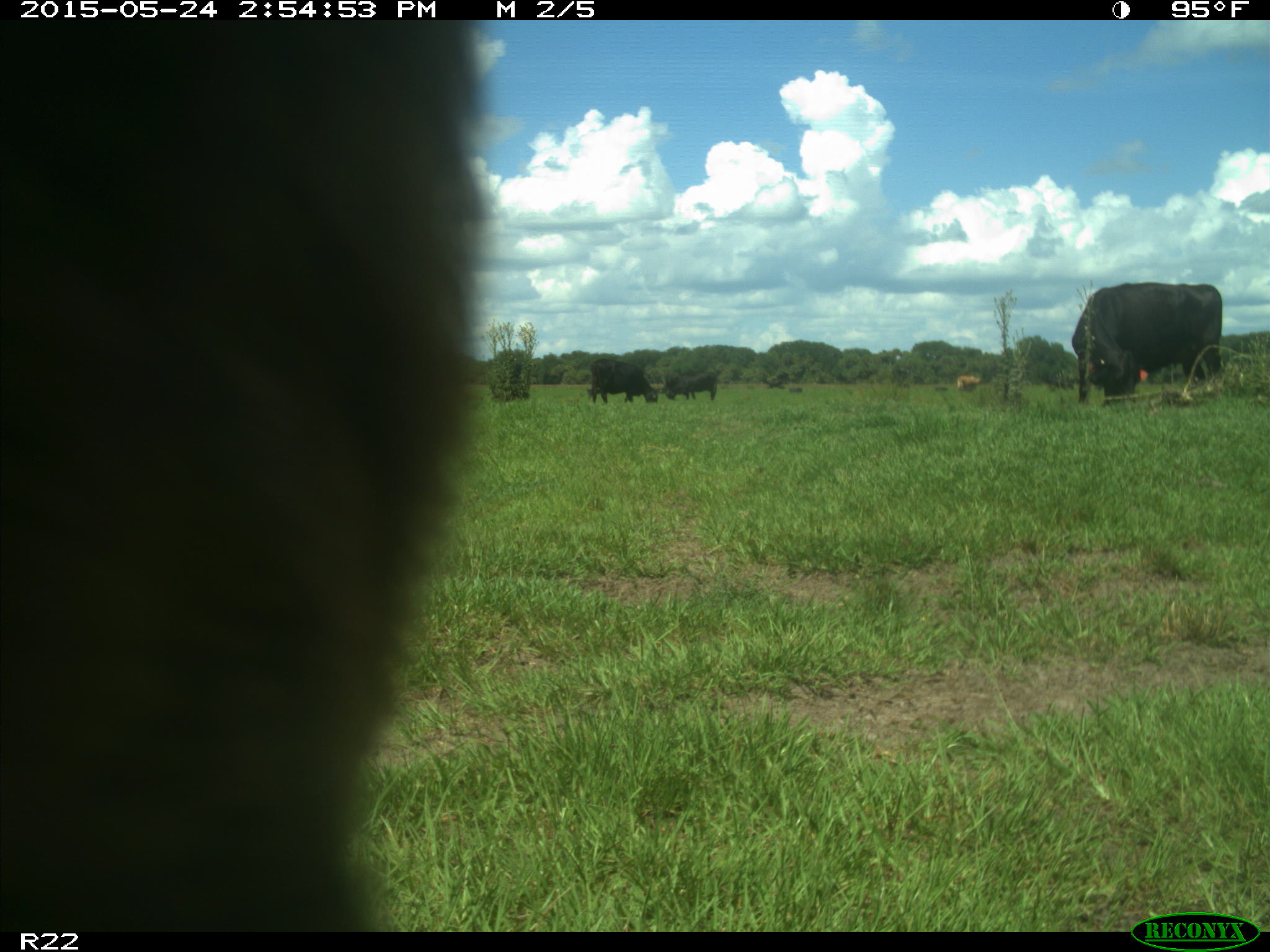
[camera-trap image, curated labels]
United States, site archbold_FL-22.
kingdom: Animalia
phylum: Chordata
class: Mammalia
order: Artiodactyla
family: Bovidae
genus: Bos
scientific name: Bos taurus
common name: domestic cow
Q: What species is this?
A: Bos taurus (domestic cow).